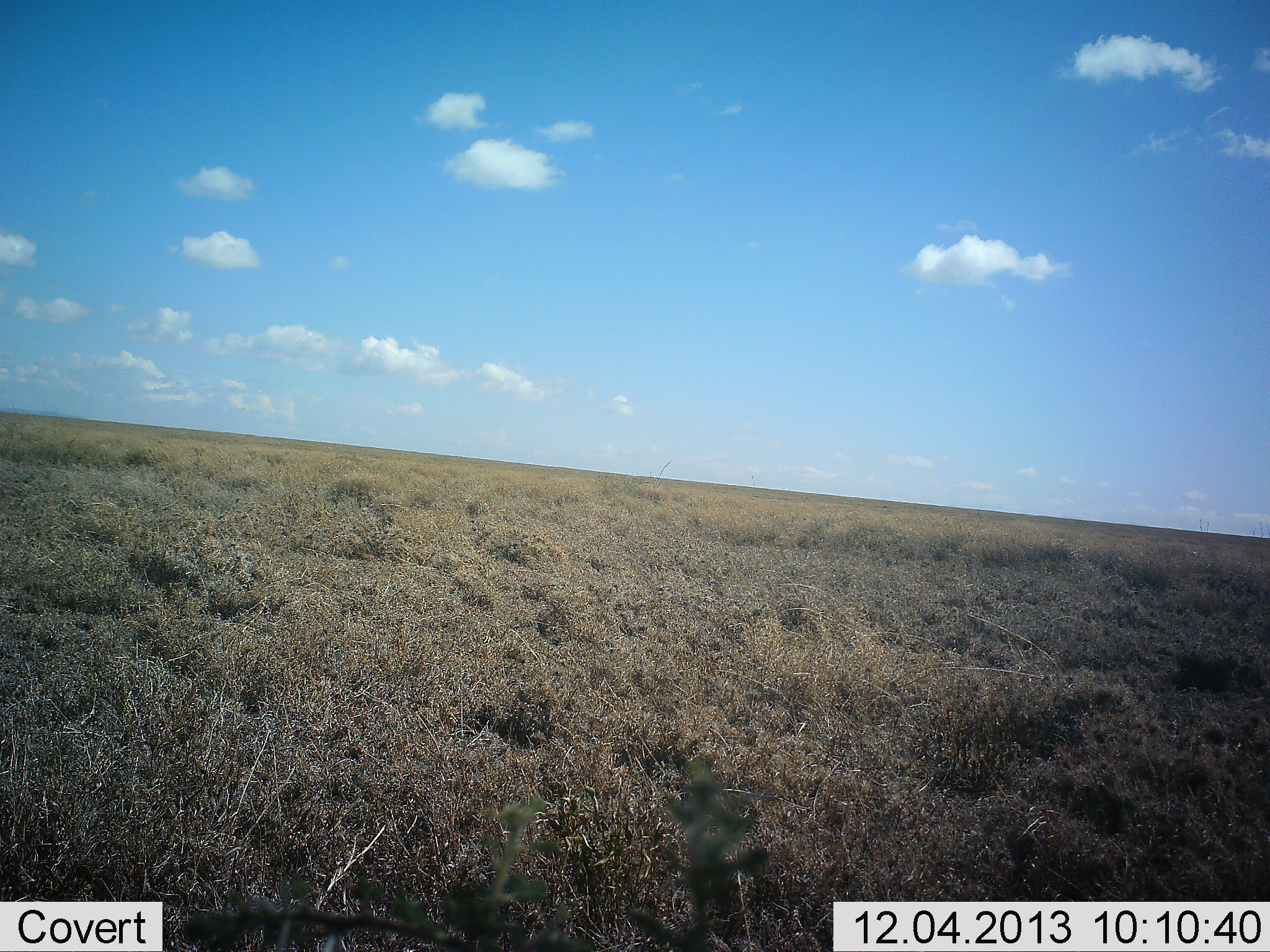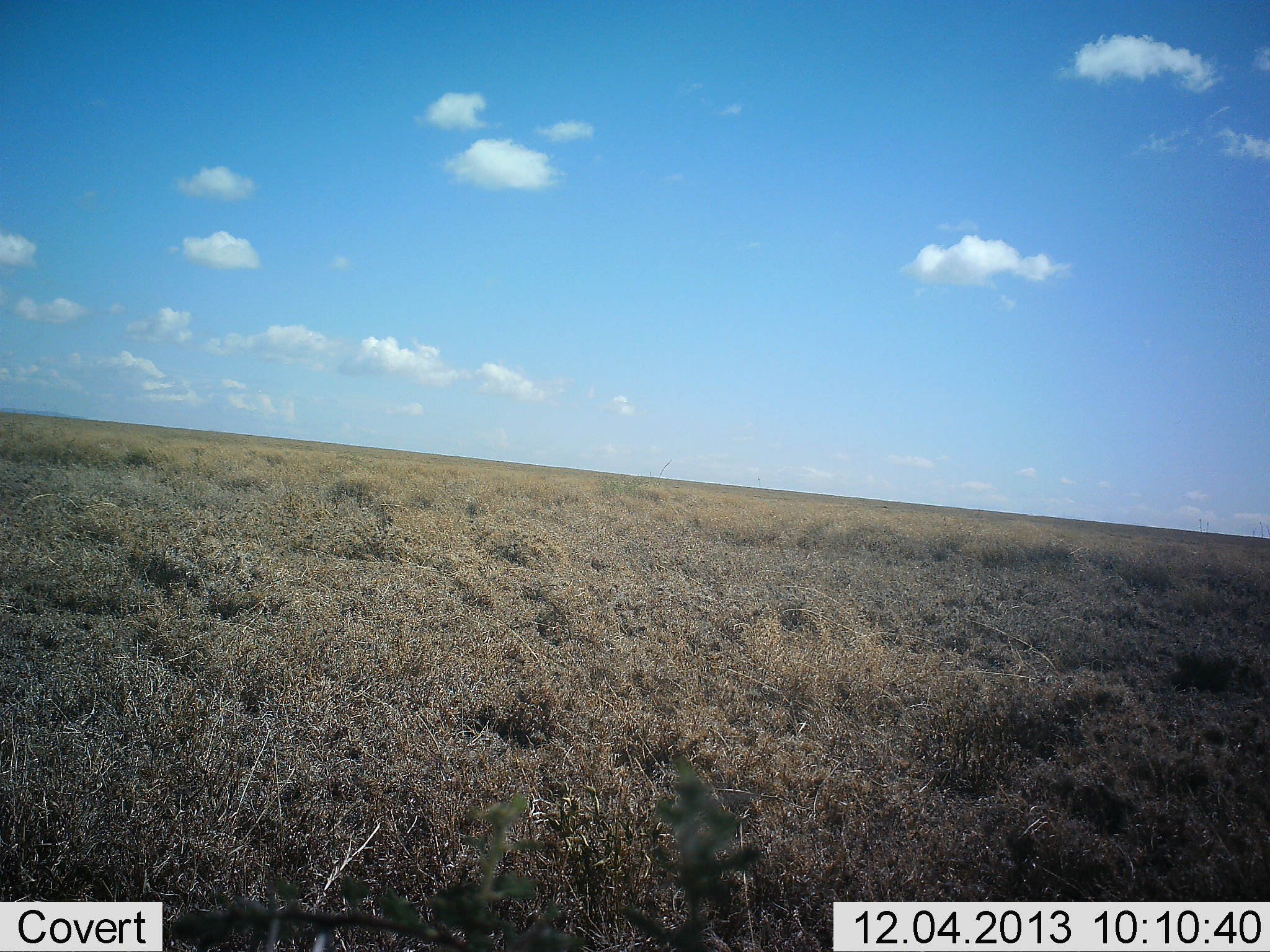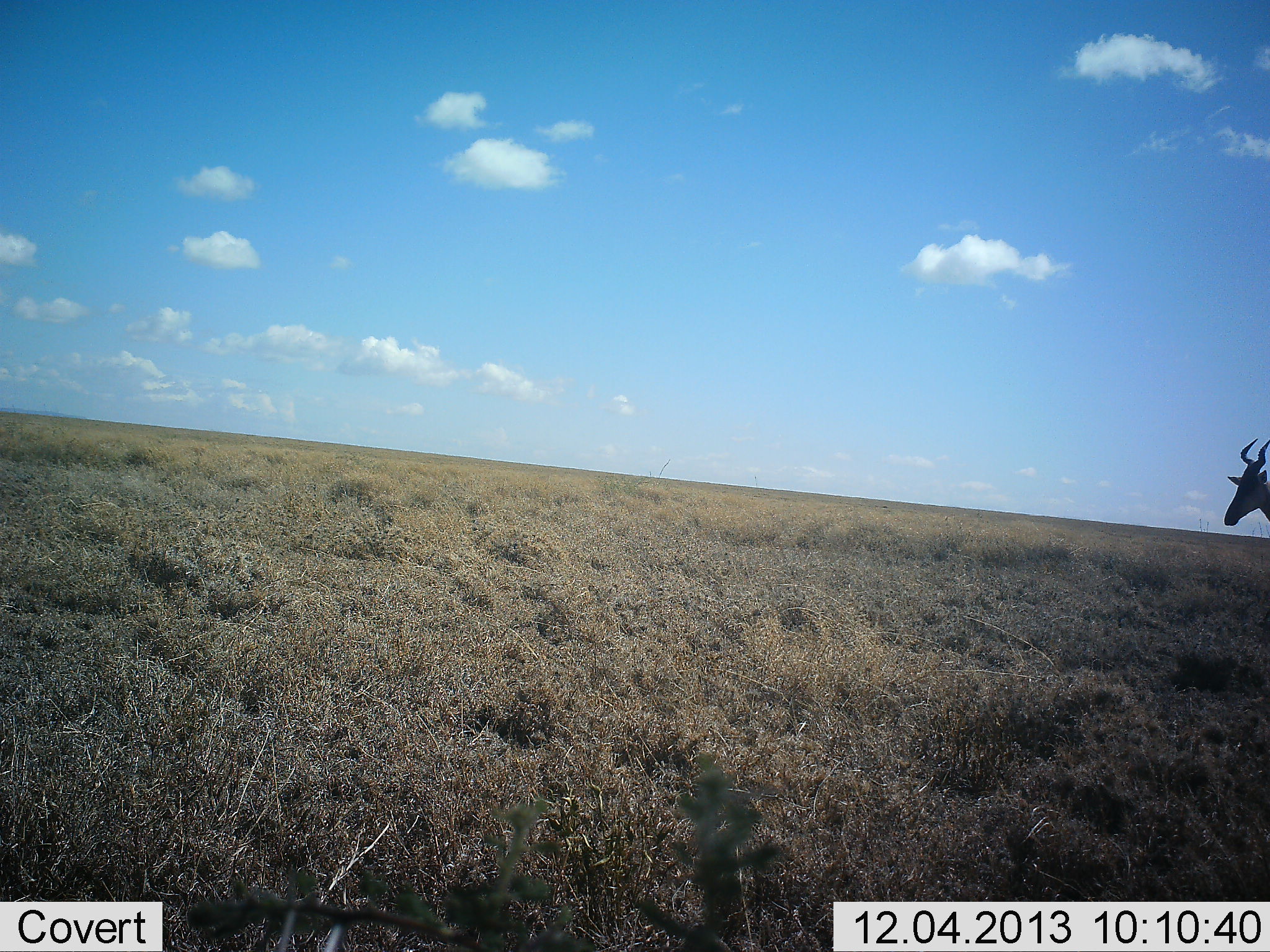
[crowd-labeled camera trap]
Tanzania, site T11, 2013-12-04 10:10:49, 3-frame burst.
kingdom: Animalia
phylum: Chordata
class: Mammalia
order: Artiodactyla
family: Bovidae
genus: Alcelaphus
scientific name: Alcelaphus buselaphus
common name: hartebeest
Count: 1.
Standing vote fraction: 10%.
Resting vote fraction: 0%.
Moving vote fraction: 90%.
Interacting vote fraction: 0%.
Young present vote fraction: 0%.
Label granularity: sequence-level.